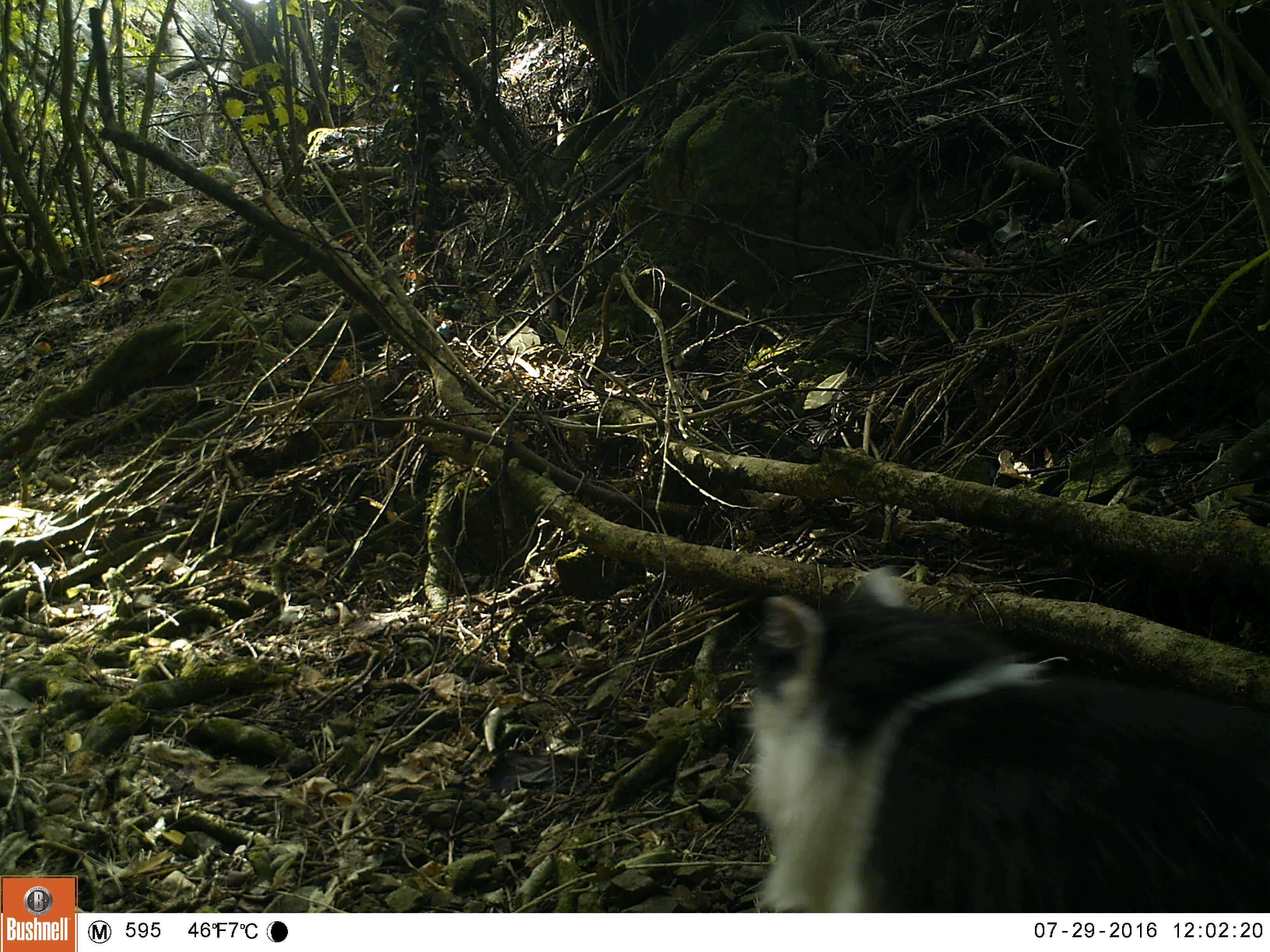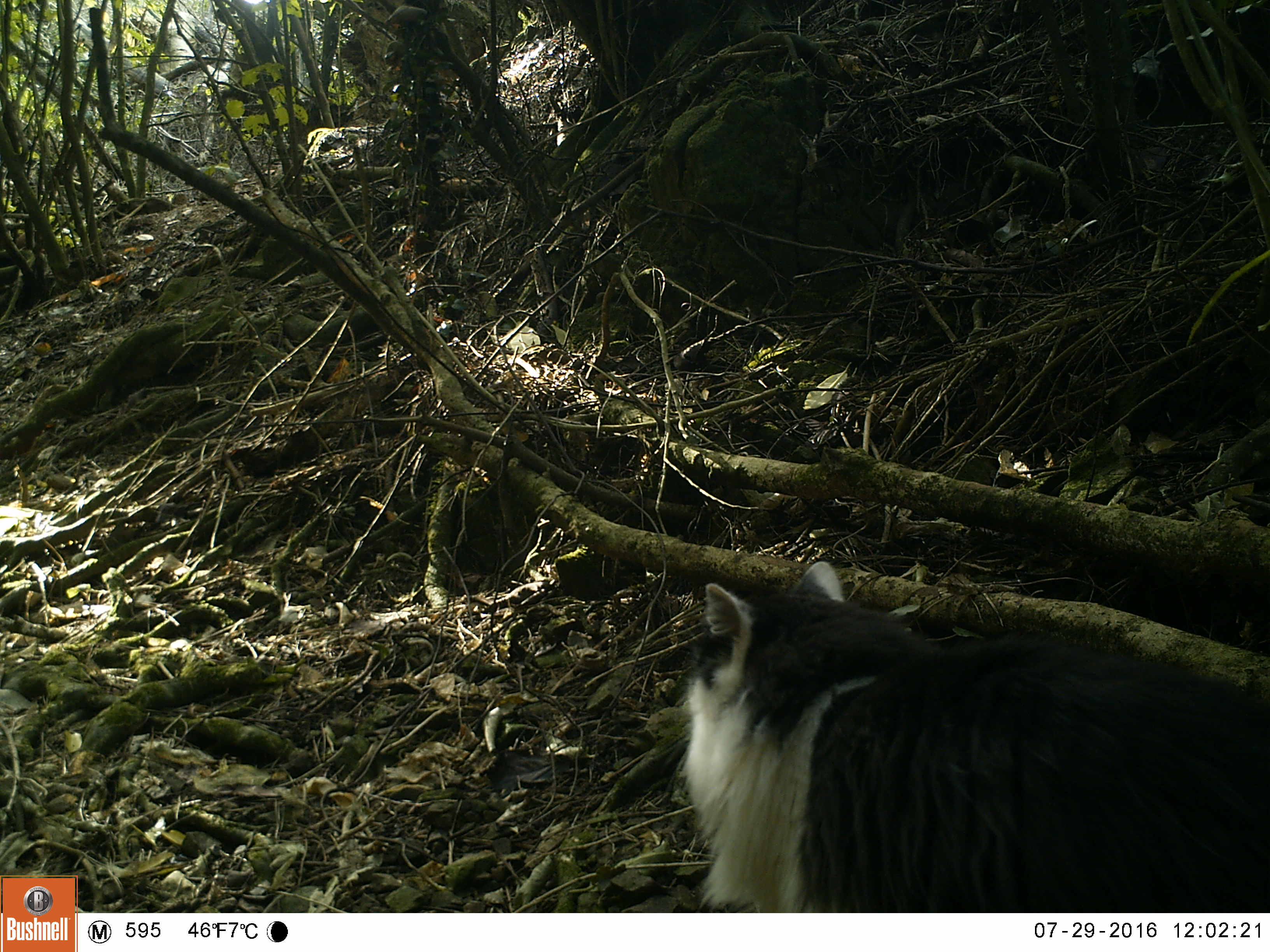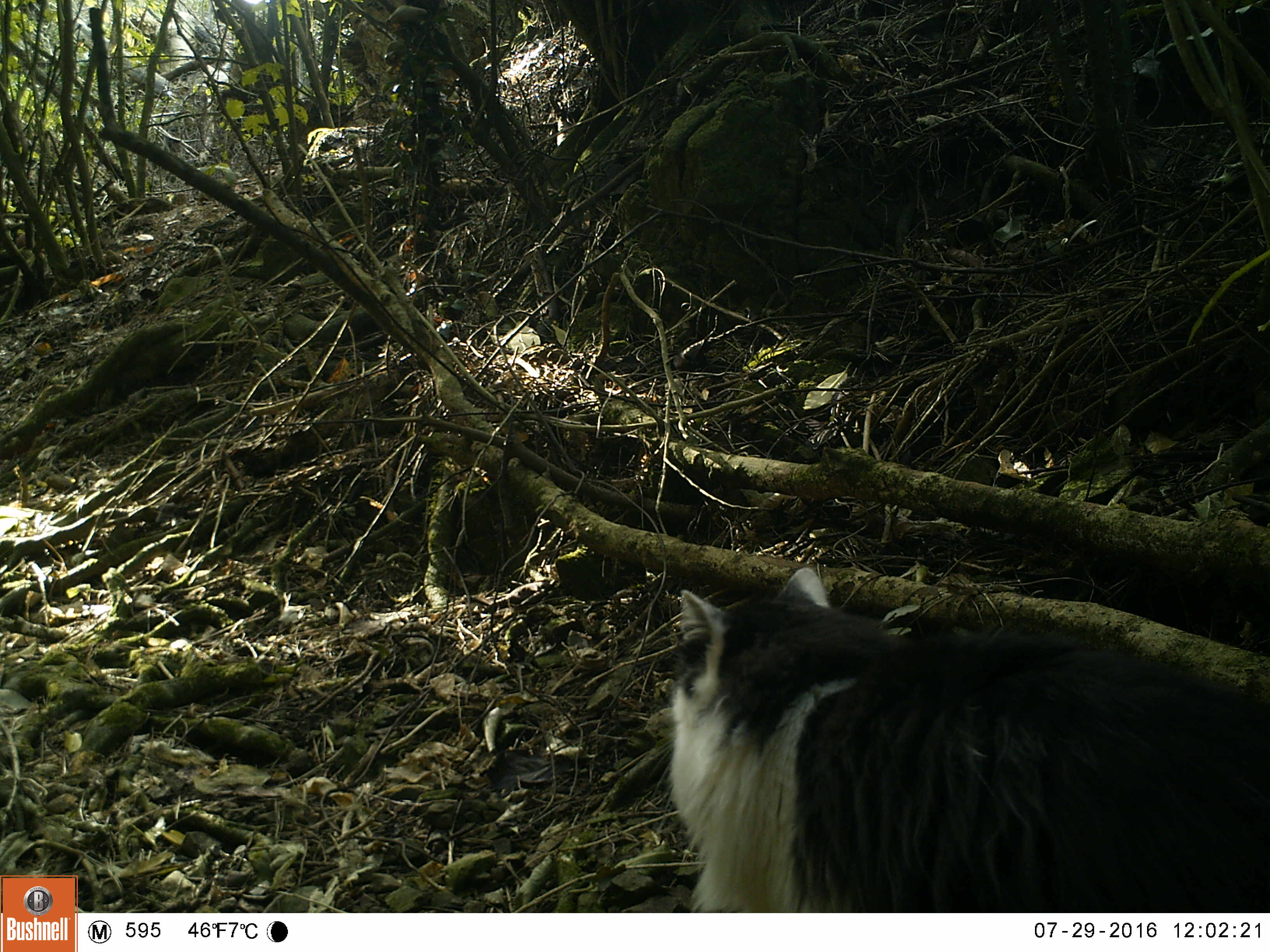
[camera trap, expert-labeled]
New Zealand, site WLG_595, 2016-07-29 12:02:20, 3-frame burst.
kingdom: Animalia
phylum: Chordata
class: Mammalia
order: Carnivora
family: Felidae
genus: Felis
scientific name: Felis catus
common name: domestic cat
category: cat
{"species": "cat (domestic cat) (Felis catus)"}